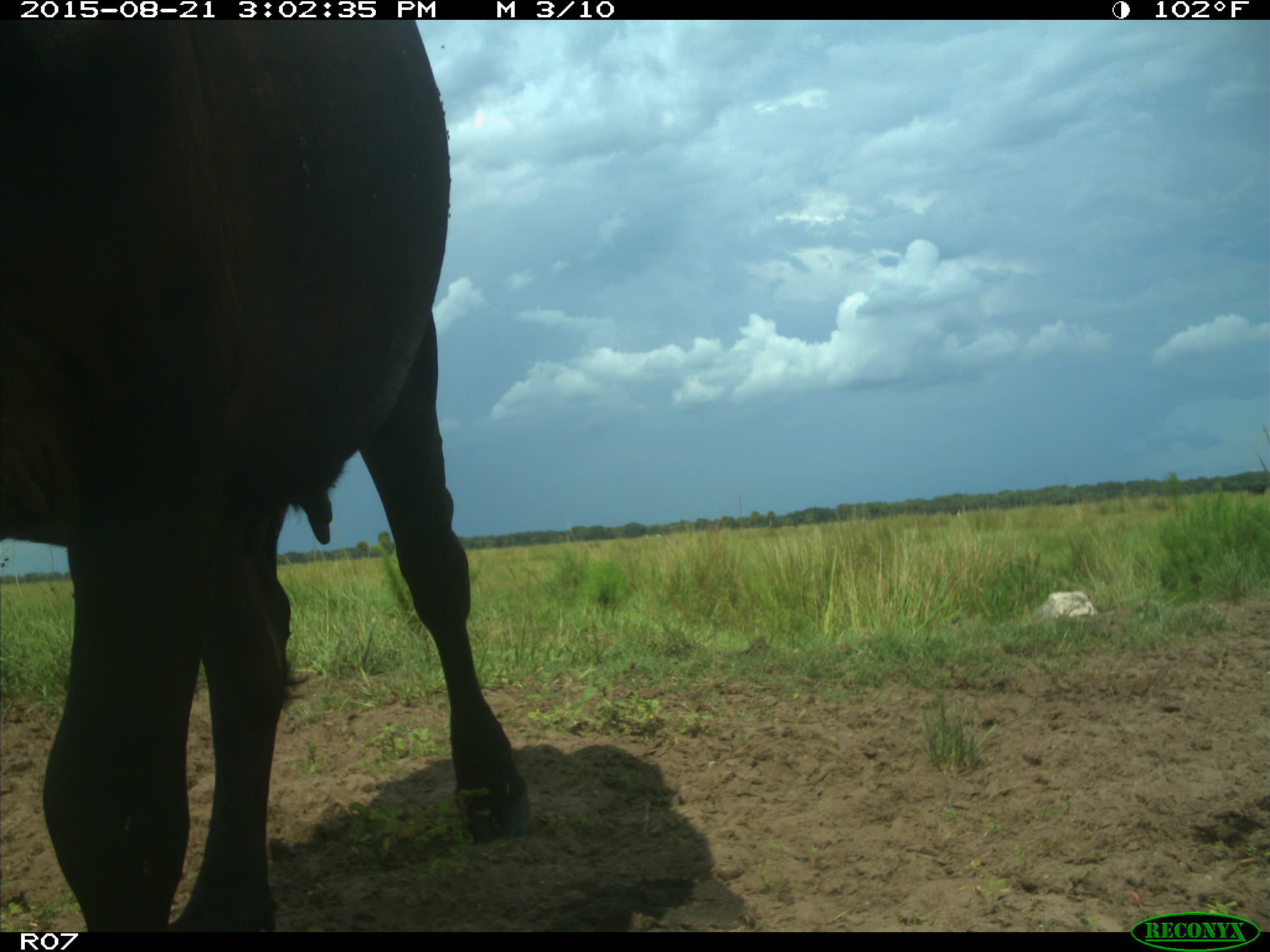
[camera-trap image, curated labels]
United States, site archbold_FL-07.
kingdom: Animalia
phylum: Chordata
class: Mammalia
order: Artiodactyla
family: Bovidae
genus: Bos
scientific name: Bos taurus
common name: domestic cow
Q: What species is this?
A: Bos taurus (domestic cow).